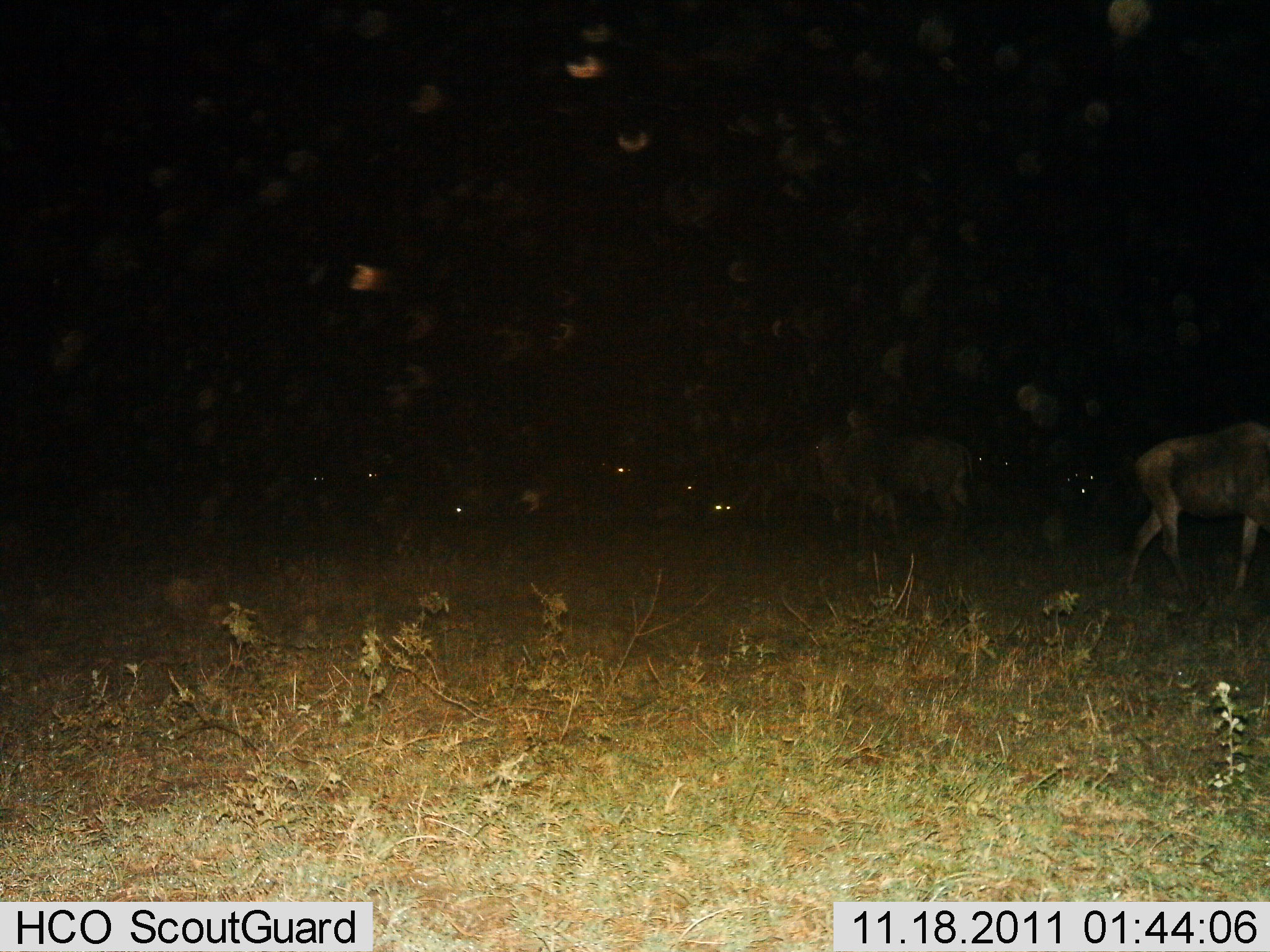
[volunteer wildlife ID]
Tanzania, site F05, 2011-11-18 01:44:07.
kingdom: Animalia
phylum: Chordata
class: Mammalia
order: Artiodactyla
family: Bovidae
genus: Connochaetes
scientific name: Connochaetes taurinus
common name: blue wildebeest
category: wildebeest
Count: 4.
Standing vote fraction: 58%.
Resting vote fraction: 17%.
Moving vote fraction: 42%.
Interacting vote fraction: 0%.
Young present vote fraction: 0%.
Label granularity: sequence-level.